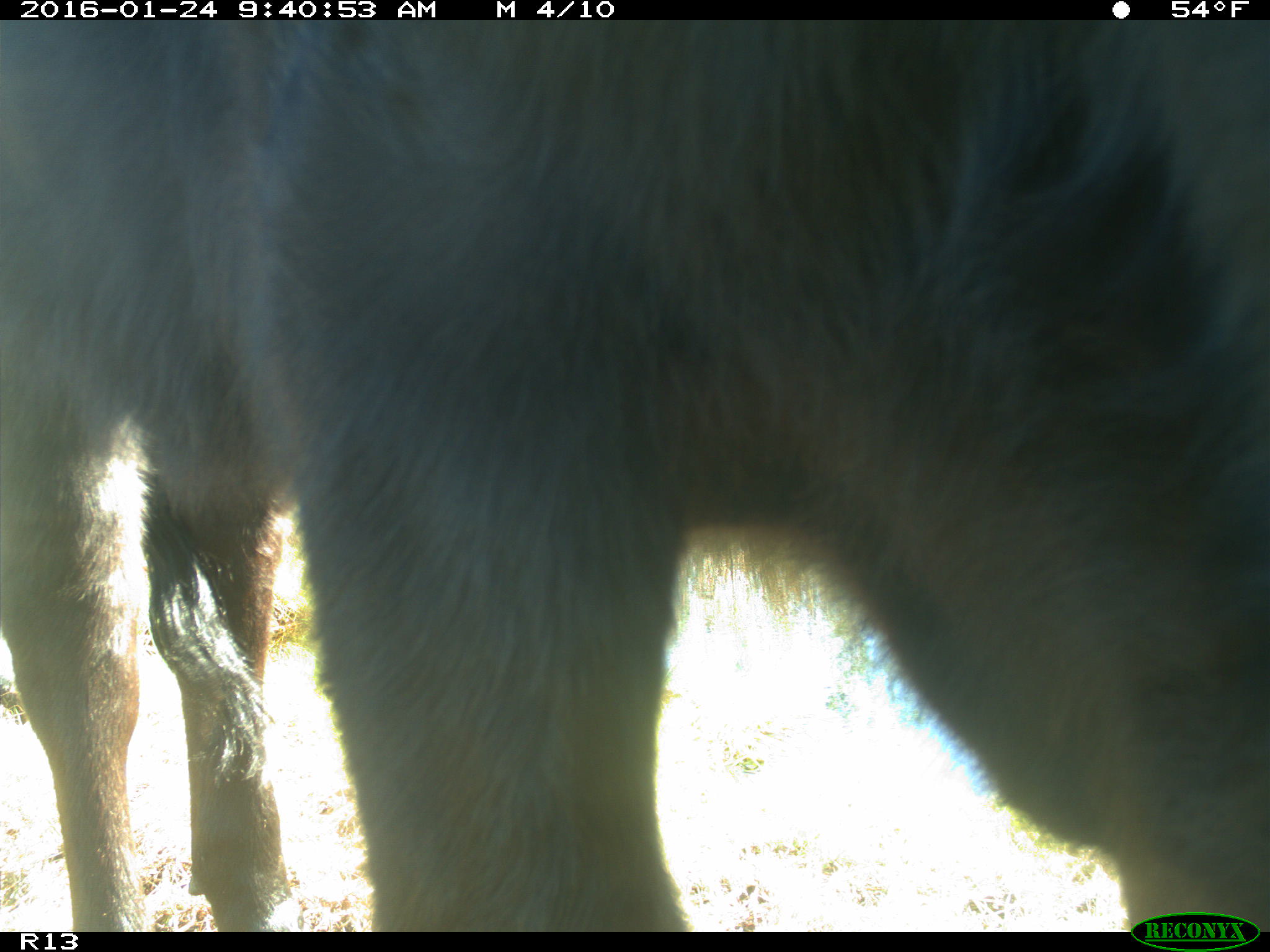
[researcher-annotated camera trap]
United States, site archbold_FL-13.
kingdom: Animalia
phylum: Chordata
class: Mammalia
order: Artiodactyla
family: Bovidae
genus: Bos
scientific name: Bos taurus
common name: domestic cow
Bos taurus (domestic cow).